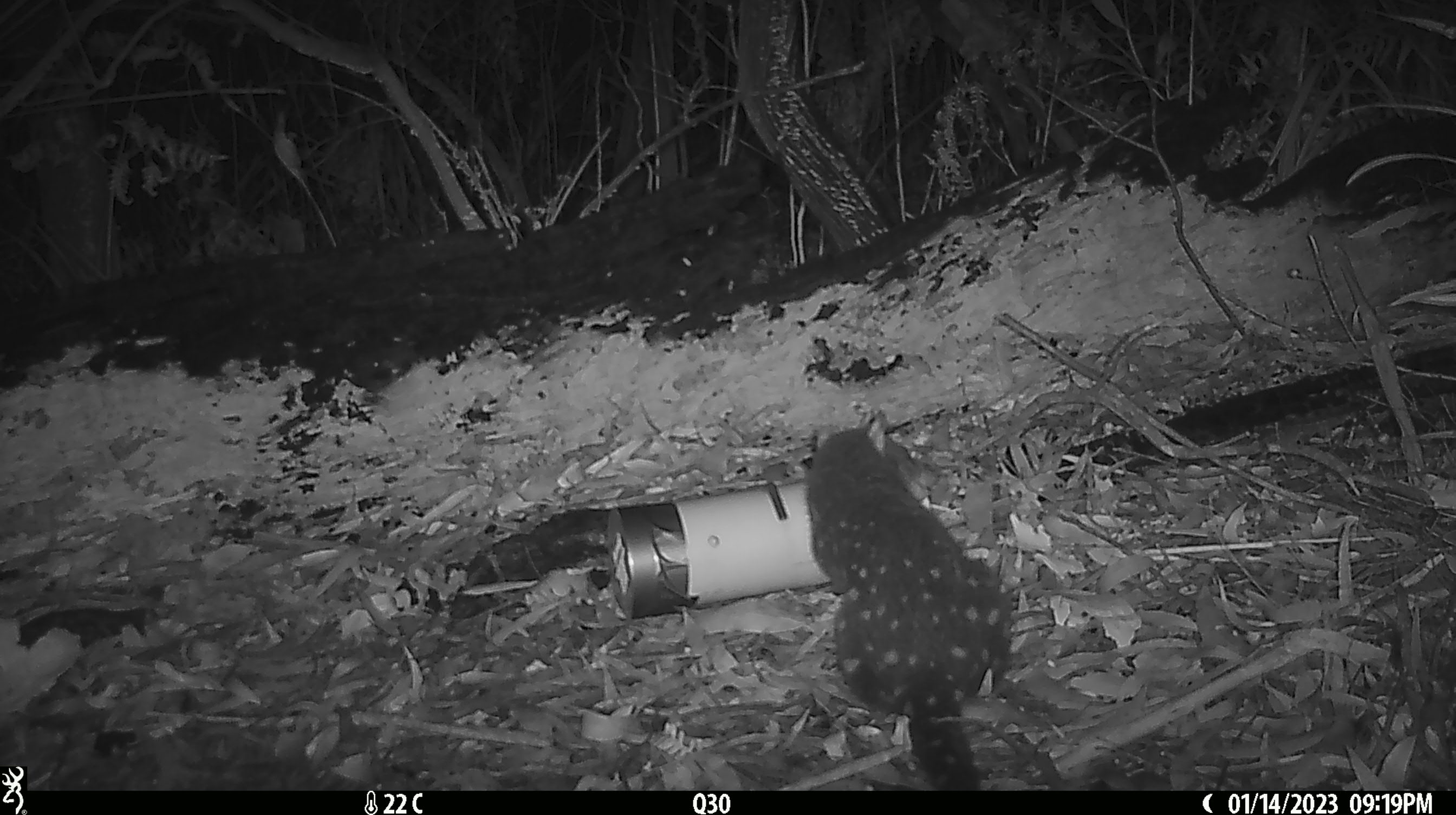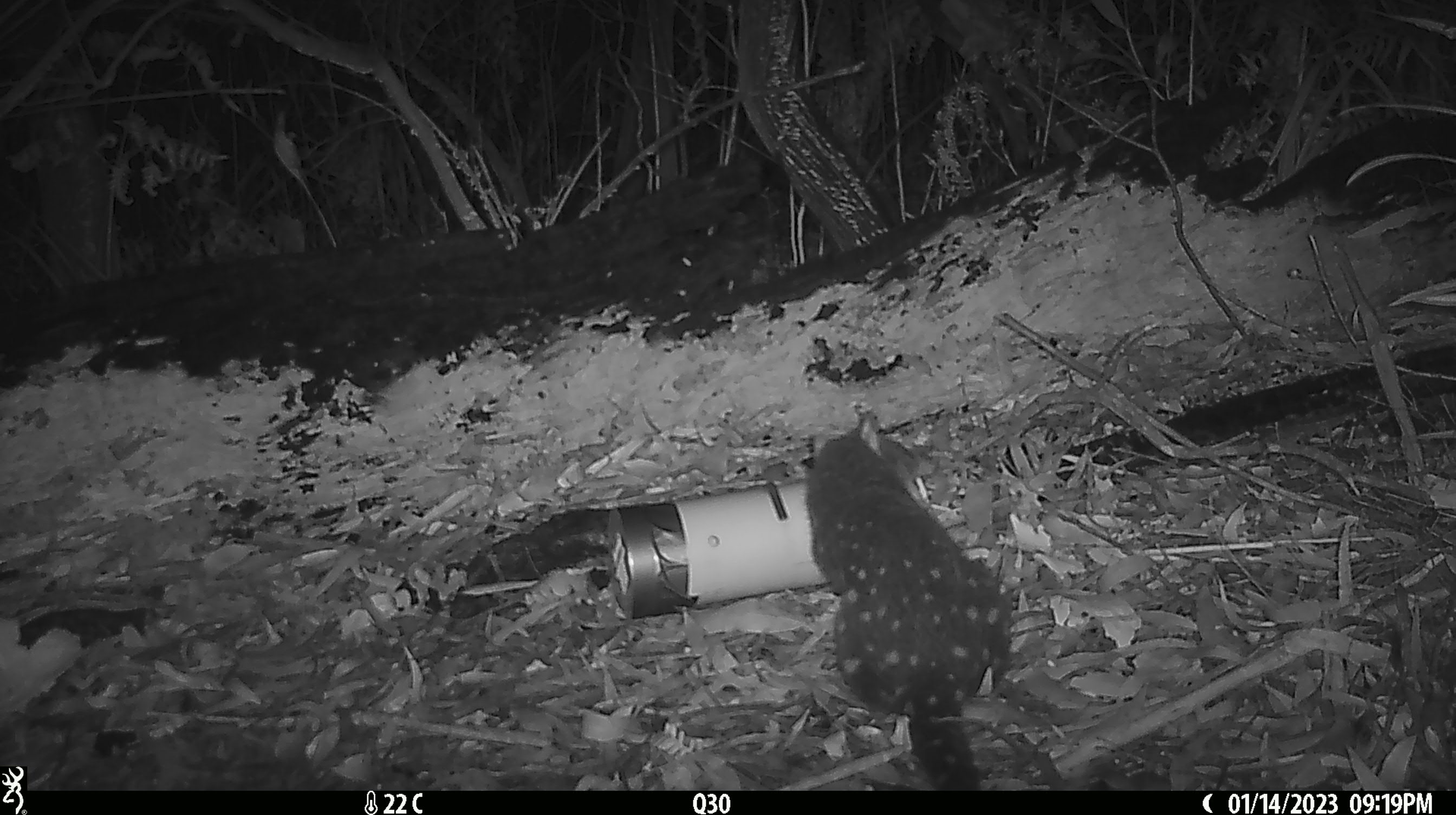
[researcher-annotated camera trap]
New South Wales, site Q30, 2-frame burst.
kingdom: Animalia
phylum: Chordata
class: Mammalia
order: Dasyuromorphia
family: Dasyuridae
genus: Dasyurus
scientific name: Dasyurus maculatus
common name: spotted-tailed quoll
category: quoll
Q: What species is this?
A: Quoll (spotted-tailed quoll) (Dasyurus maculatus).